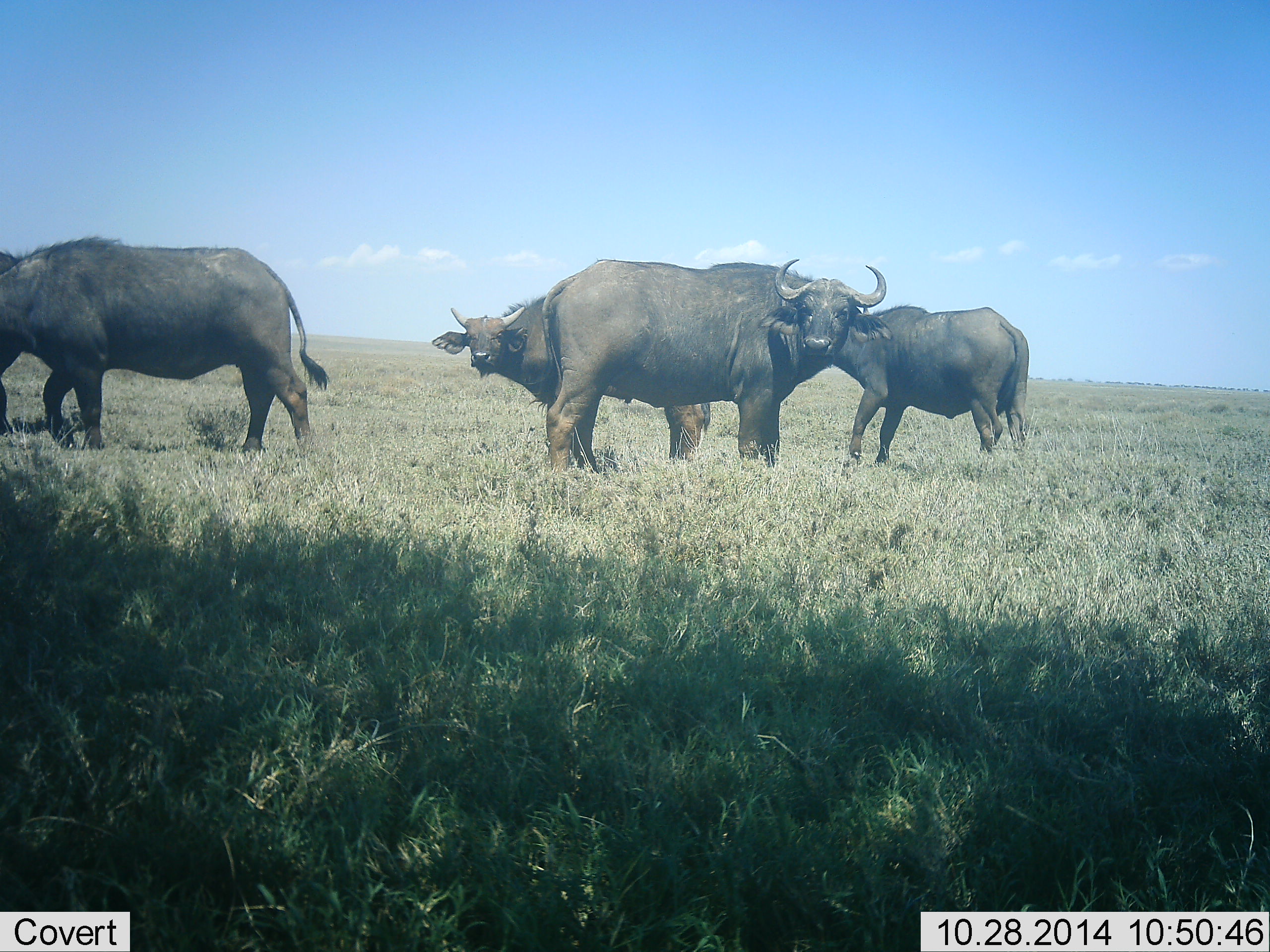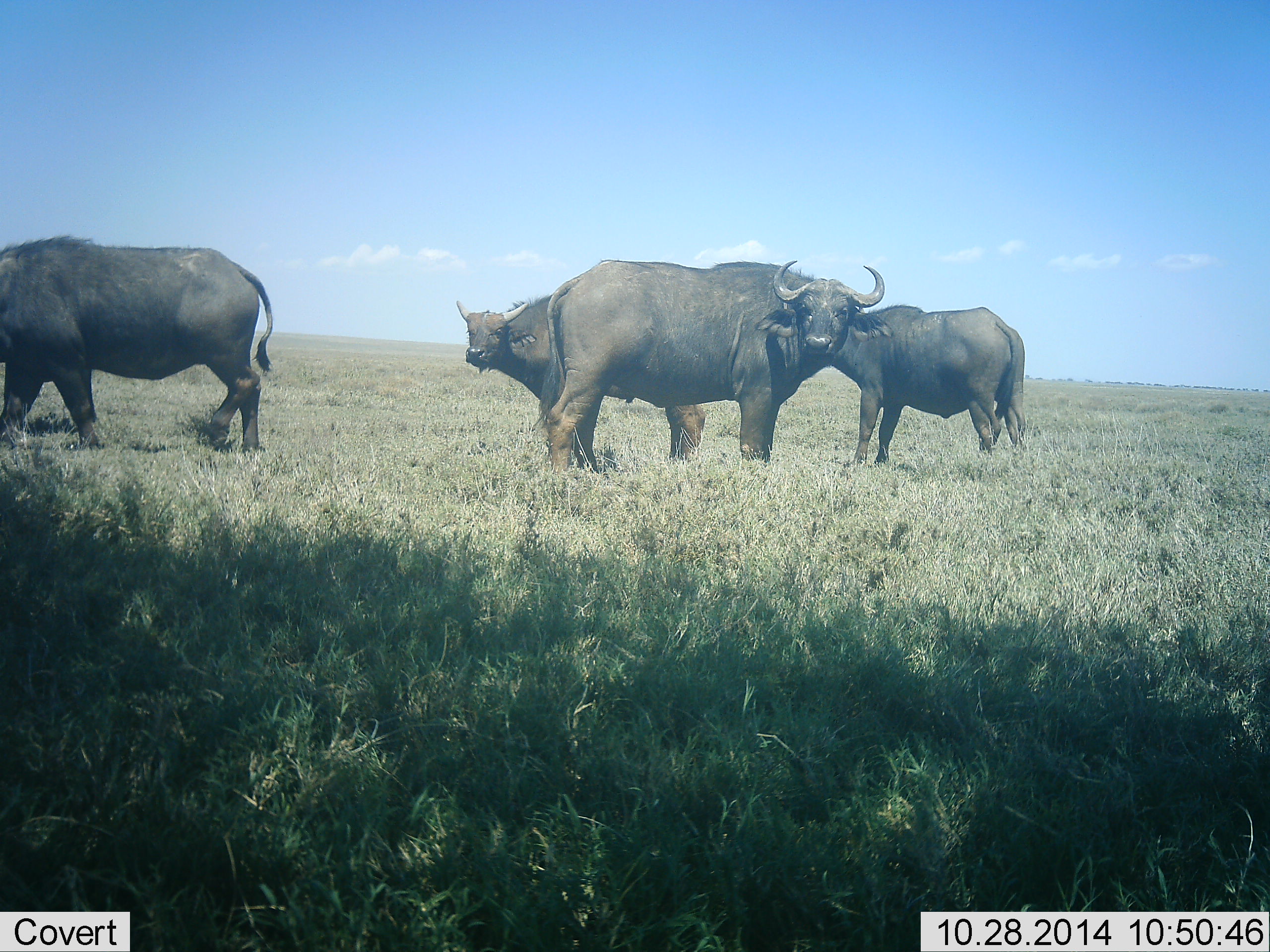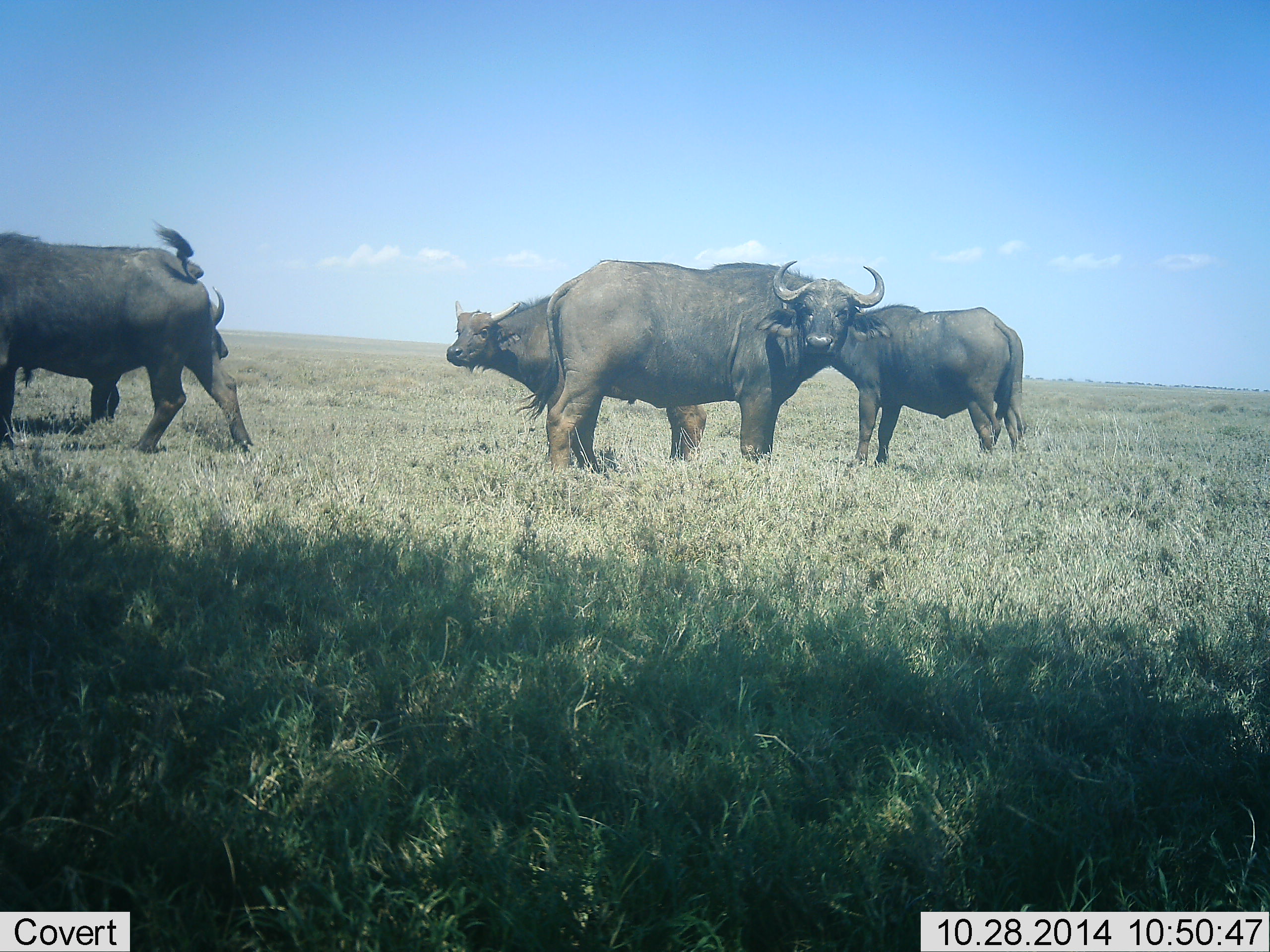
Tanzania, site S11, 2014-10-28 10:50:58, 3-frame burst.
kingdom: Animalia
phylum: Chordata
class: Mammalia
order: Artiodactyla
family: Bovidae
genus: Syncerus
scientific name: Syncerus caffer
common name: cape buffalo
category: buffalo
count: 4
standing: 90%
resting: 0%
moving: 40%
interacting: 0%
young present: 0%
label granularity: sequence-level